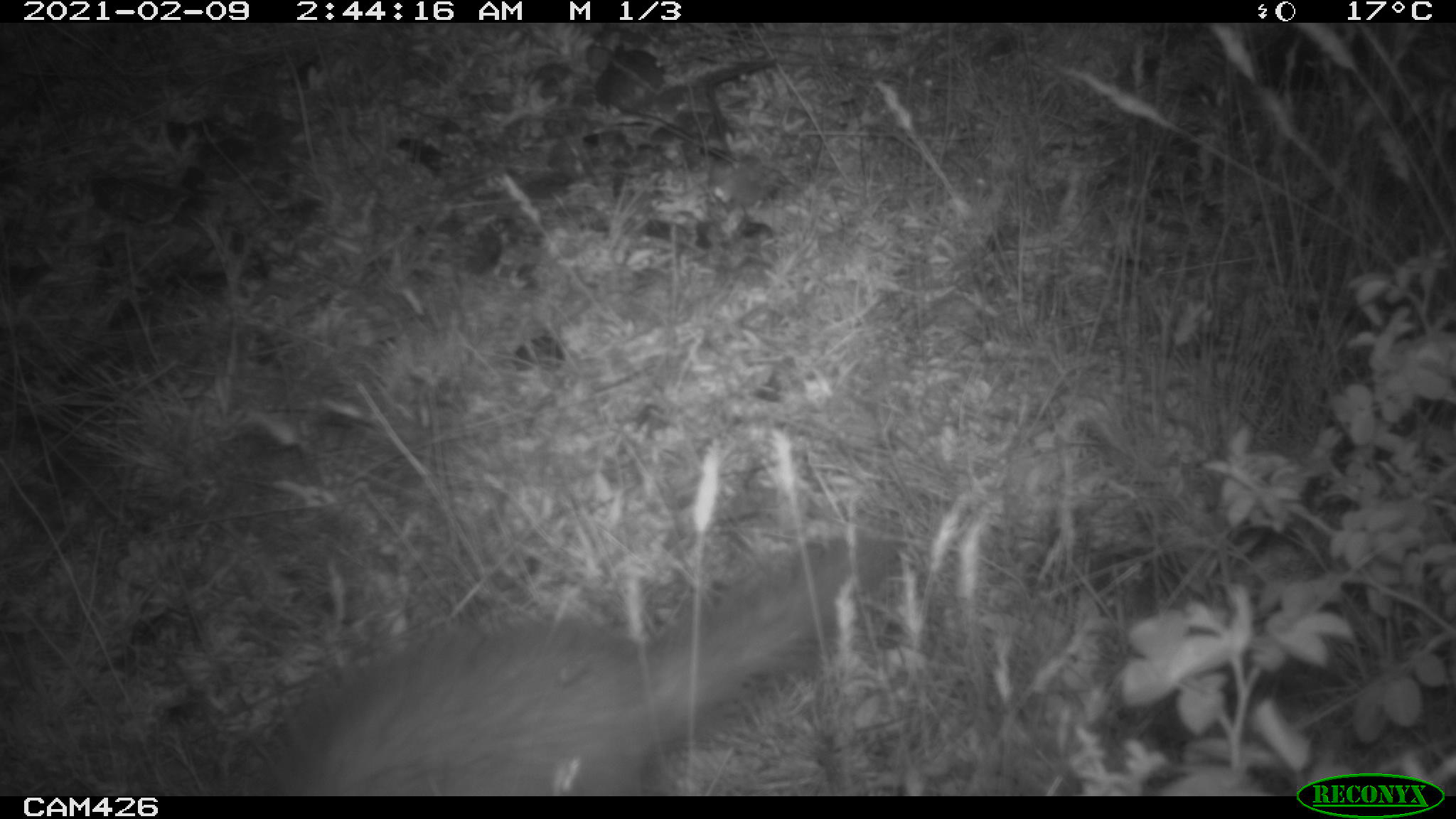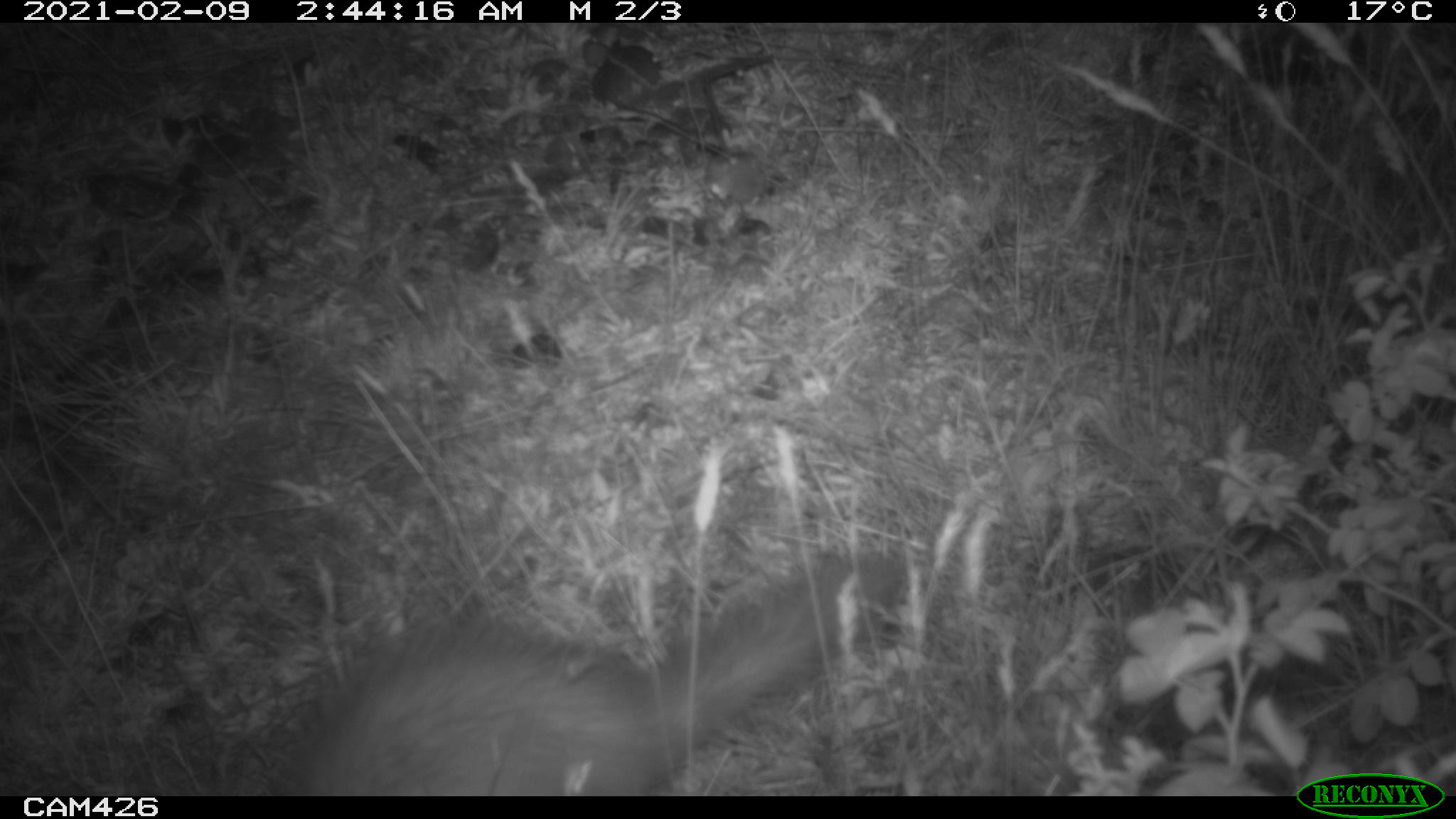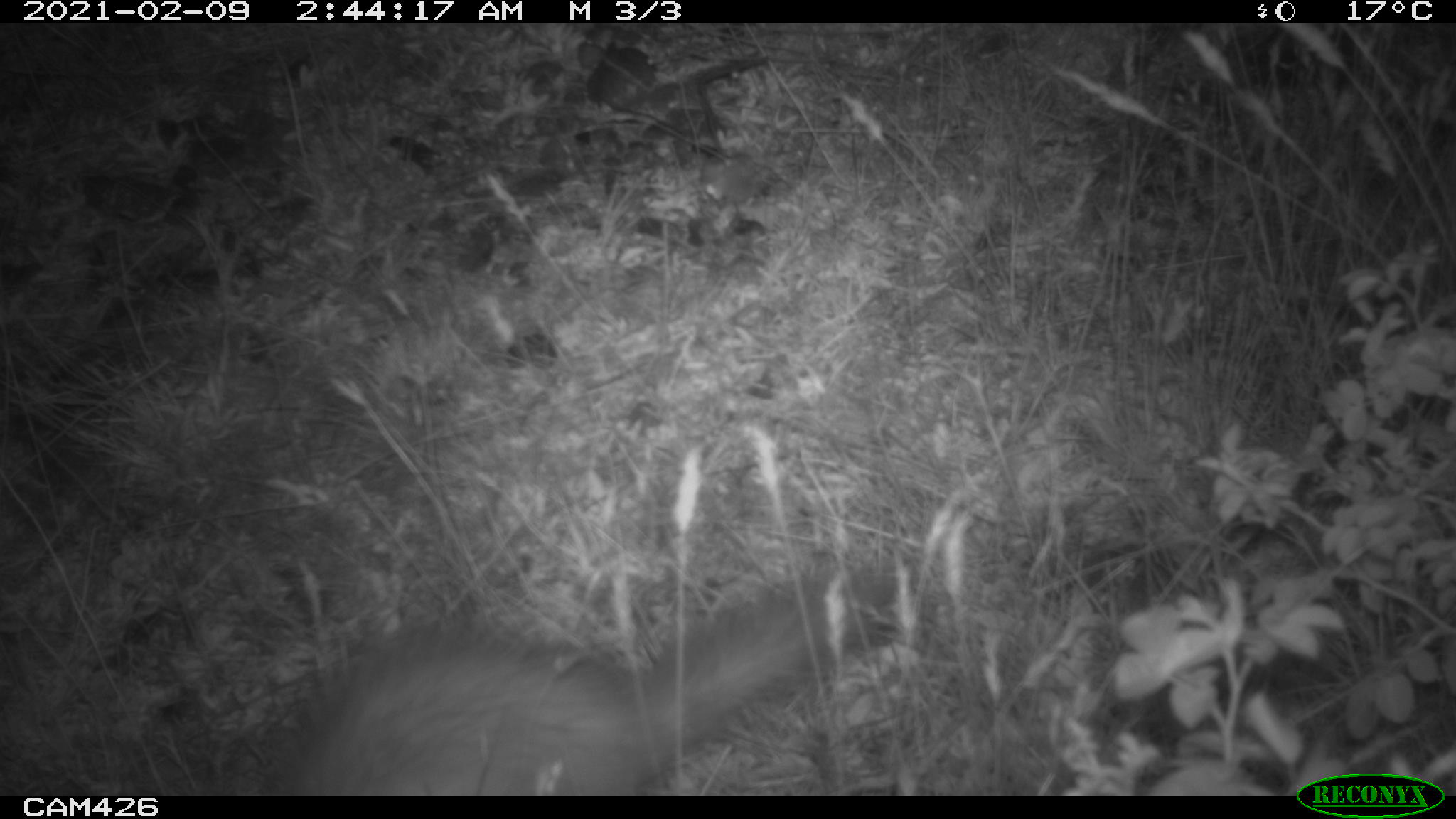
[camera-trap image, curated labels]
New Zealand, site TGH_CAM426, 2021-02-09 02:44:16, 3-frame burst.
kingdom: Animalia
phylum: Chordata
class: Mammalia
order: Carnivora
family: Mustelidae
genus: Mustela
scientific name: Mustela furo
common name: ferret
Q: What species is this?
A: Ferret (Mustela furo).